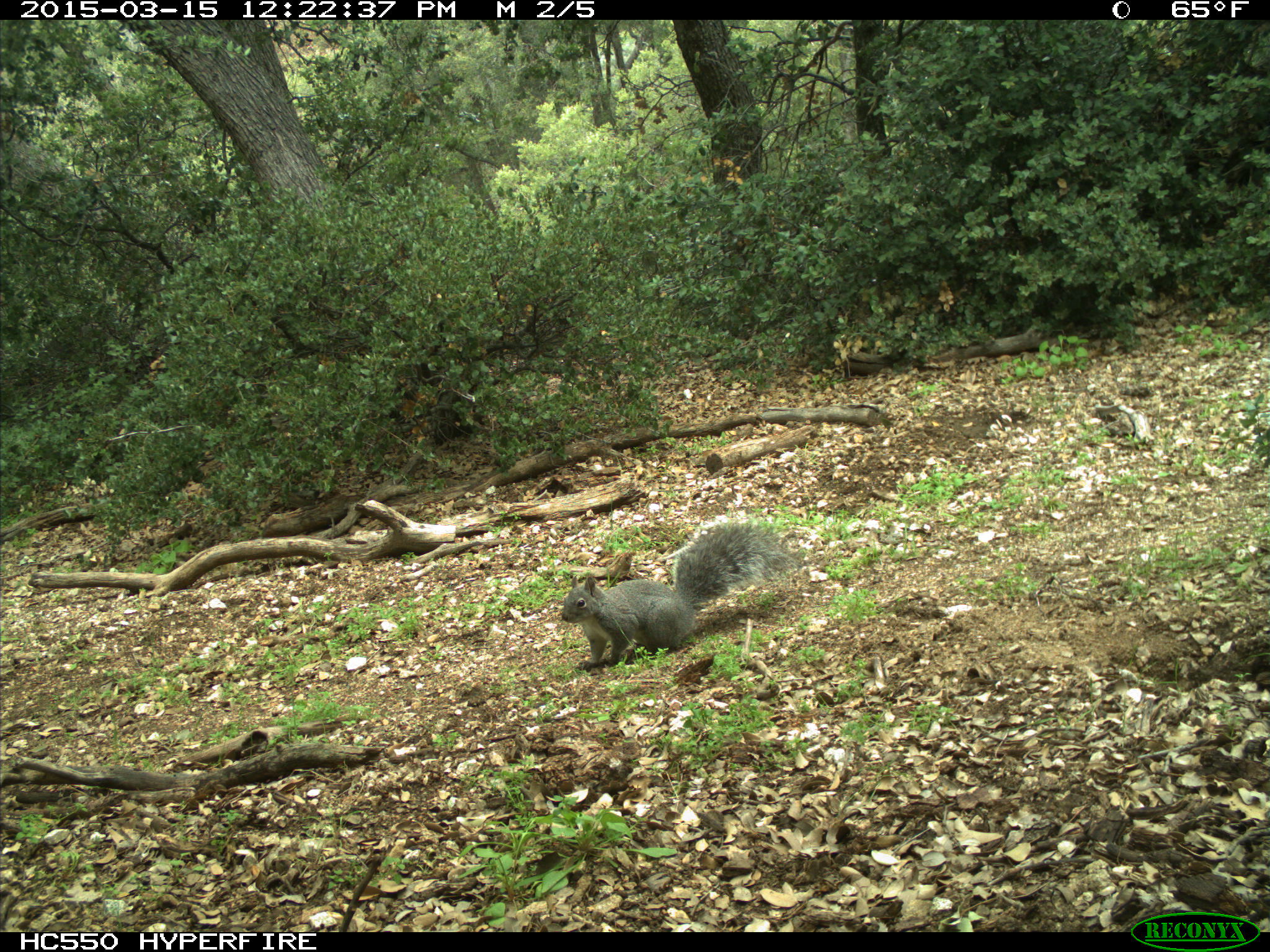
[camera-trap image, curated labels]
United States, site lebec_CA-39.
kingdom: Animalia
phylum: Chordata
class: Mammalia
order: Rodentia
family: Sciuridae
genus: Sciurus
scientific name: Sciurus carolinensis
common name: eastern gray squirrel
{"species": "Sciurus carolinensis (eastern gray squirrel)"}